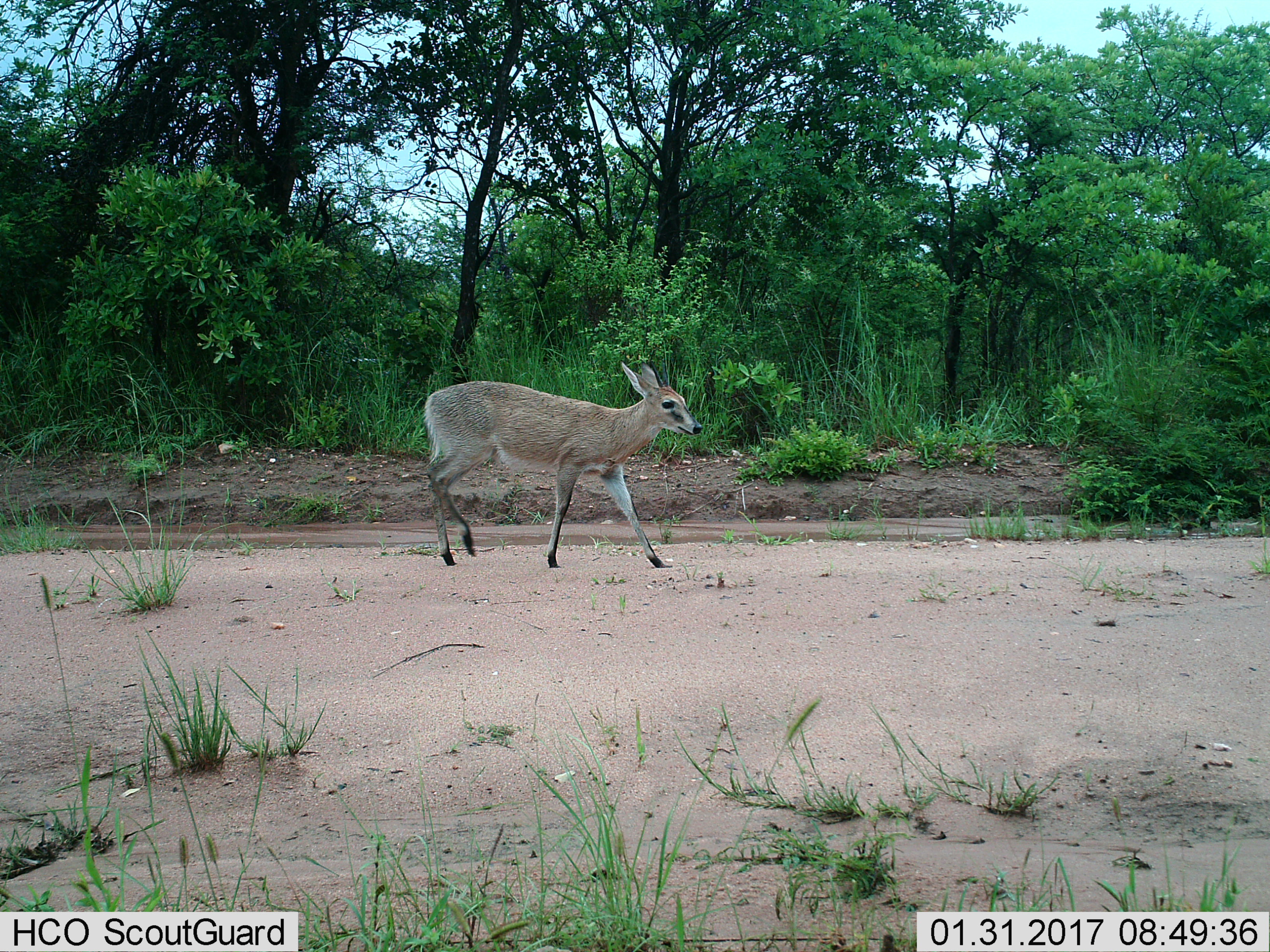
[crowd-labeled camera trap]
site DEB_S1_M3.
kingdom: Animalia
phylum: Chordata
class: Mammalia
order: Artiodactyla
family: Bovidae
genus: Sylvicapra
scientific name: Sylvicapra grimmia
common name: common duiker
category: duikercommongrey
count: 1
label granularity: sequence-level